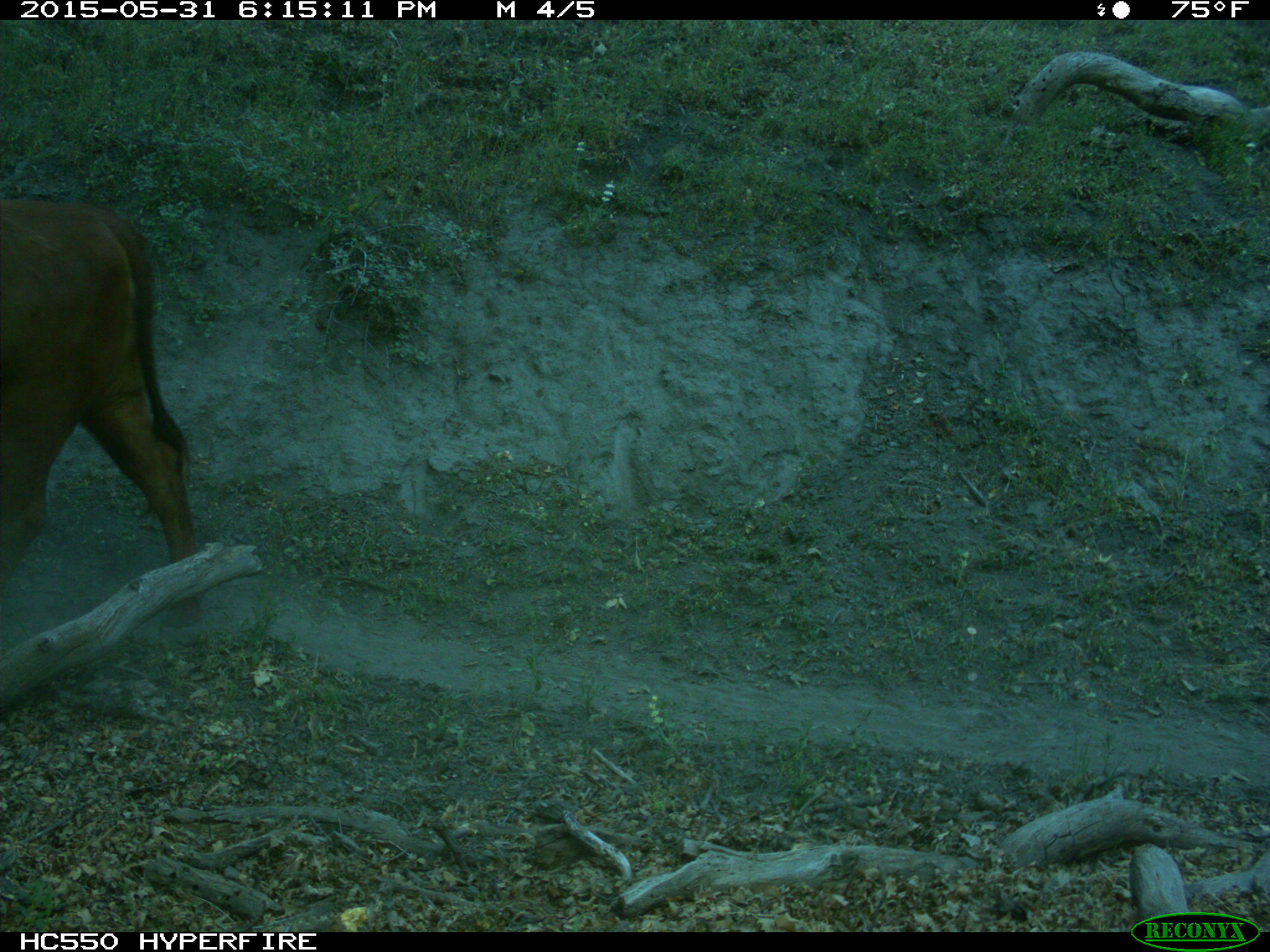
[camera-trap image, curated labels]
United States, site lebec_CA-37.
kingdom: Animalia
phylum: Chordata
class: Mammalia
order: Artiodactyla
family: Bovidae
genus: Bos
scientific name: Bos taurus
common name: domestic cow